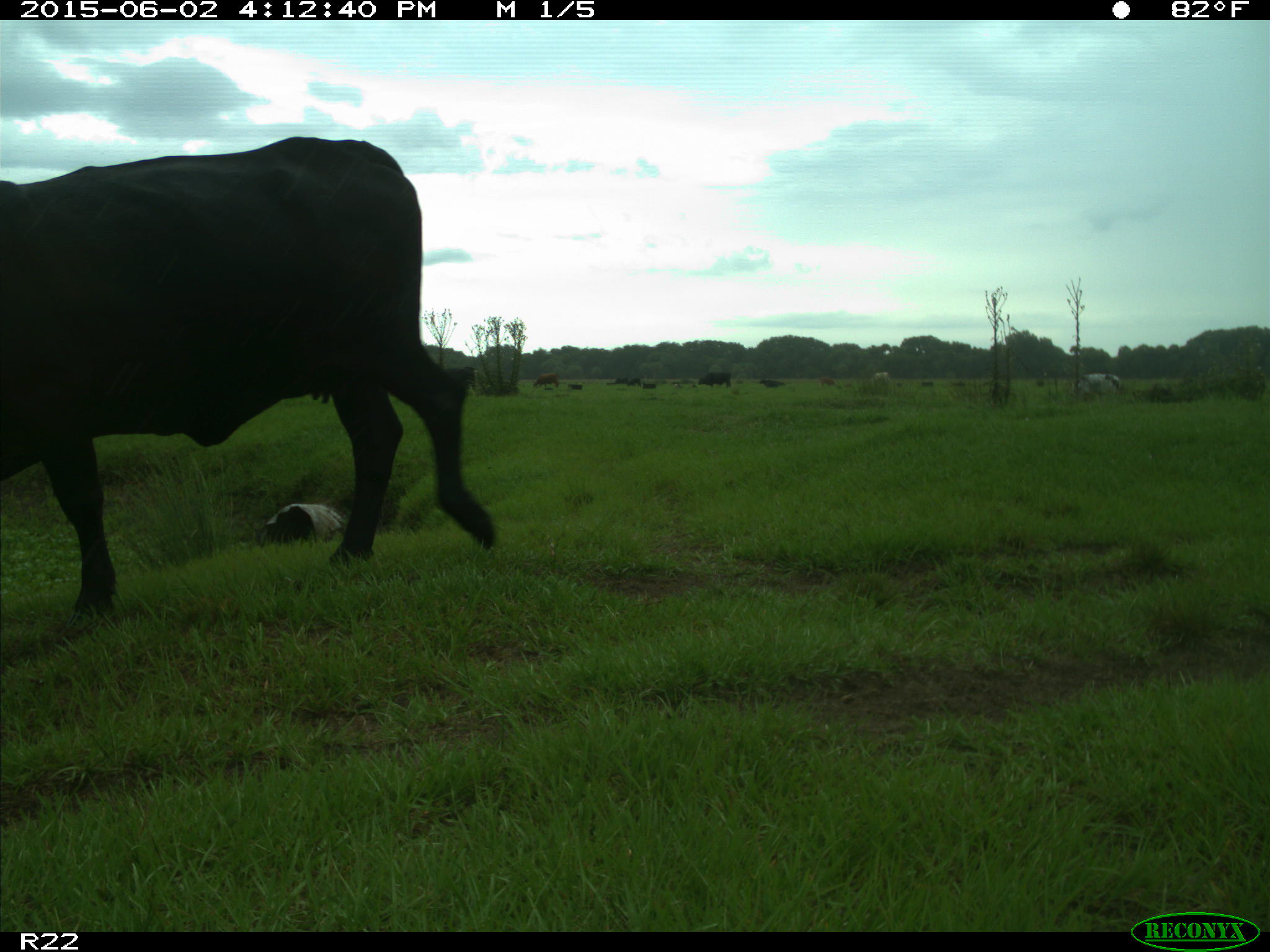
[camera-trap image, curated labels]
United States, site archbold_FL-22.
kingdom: Animalia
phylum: Chordata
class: Mammalia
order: Artiodactyla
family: Bovidae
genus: Bos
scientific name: Bos taurus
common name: domestic cow